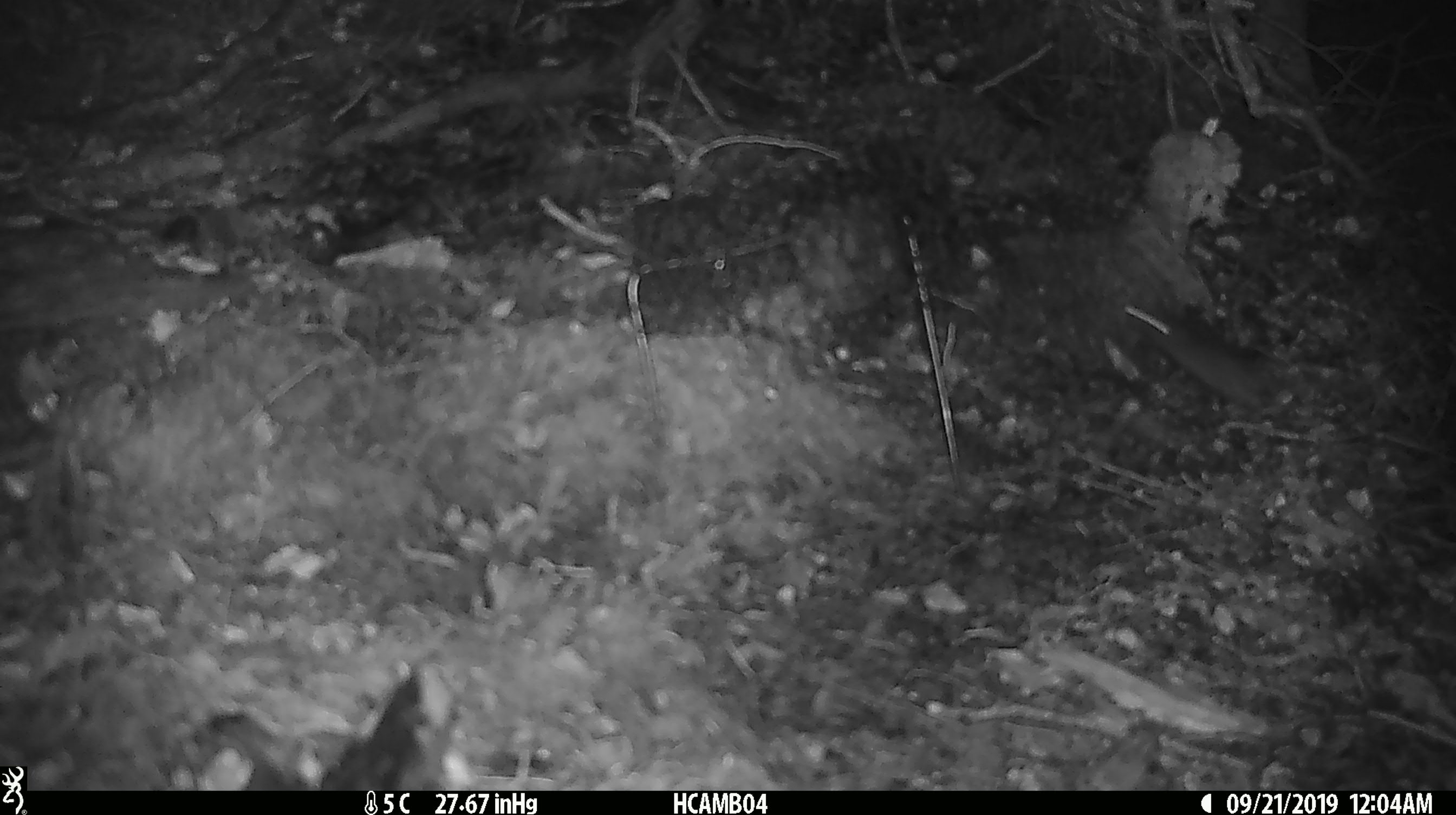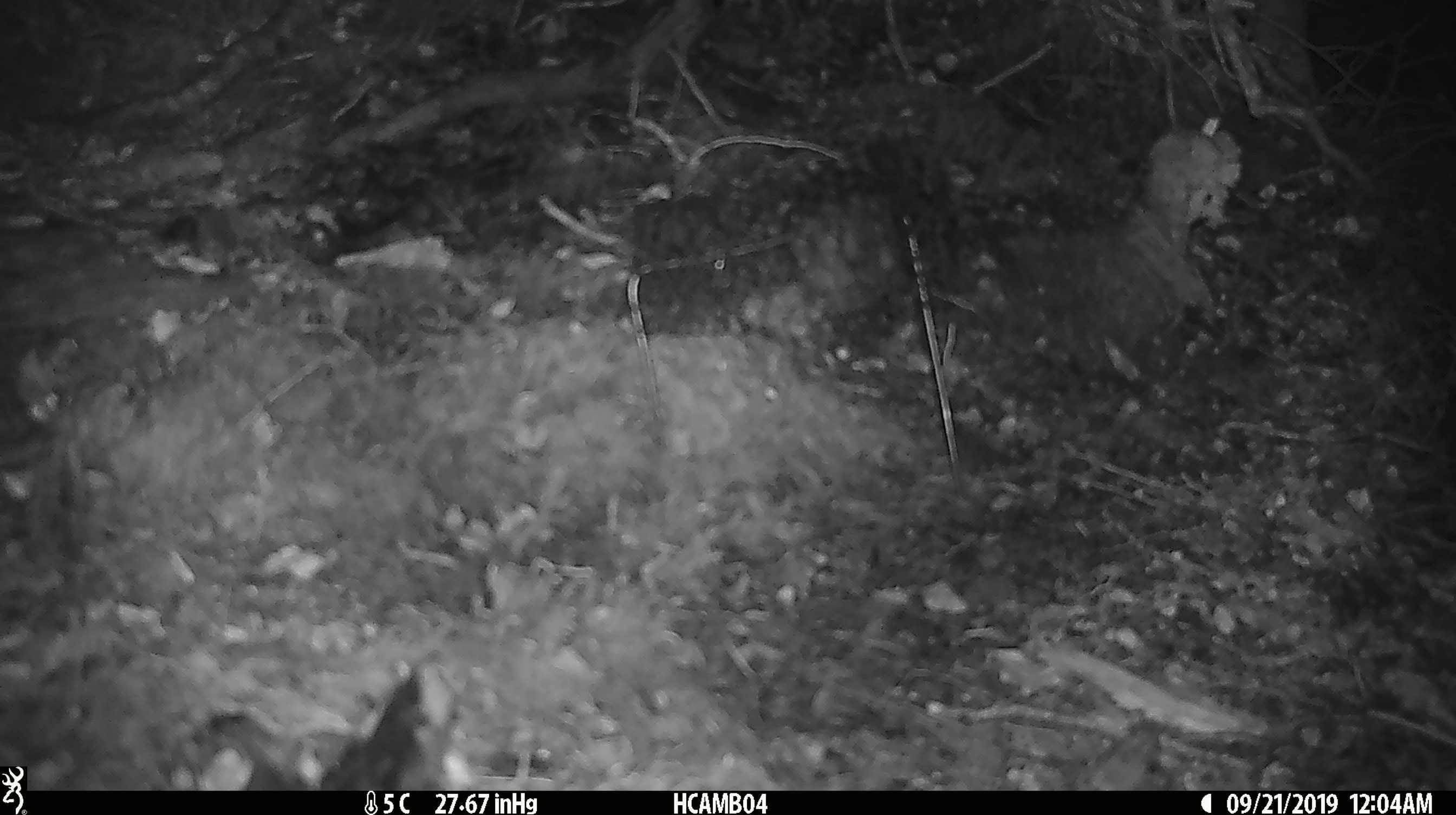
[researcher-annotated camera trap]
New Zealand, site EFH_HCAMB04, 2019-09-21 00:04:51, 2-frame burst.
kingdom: Animalia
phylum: Chordata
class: Mammalia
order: Rodentia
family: Muridae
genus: Mus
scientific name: Mus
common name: mouse